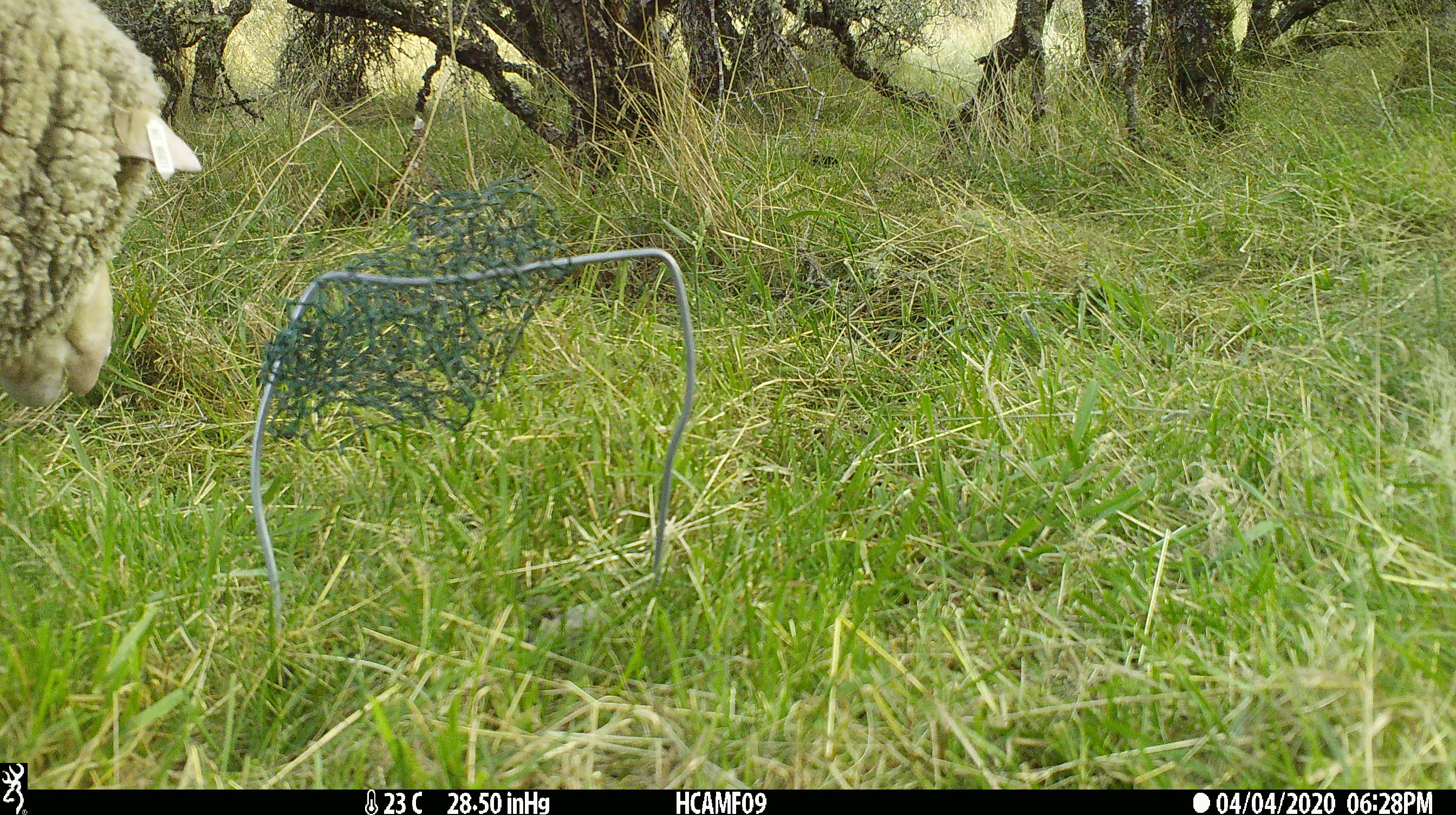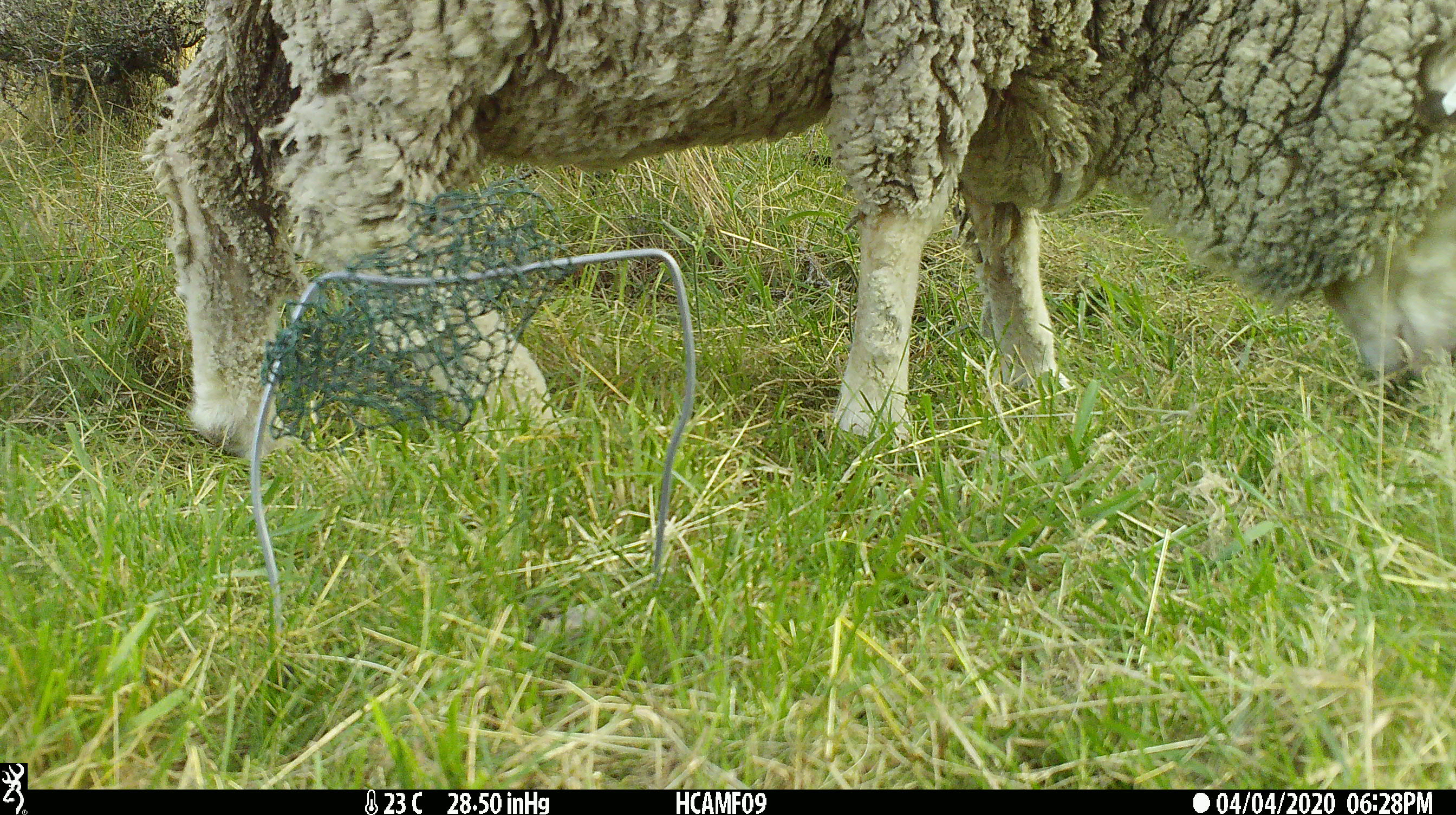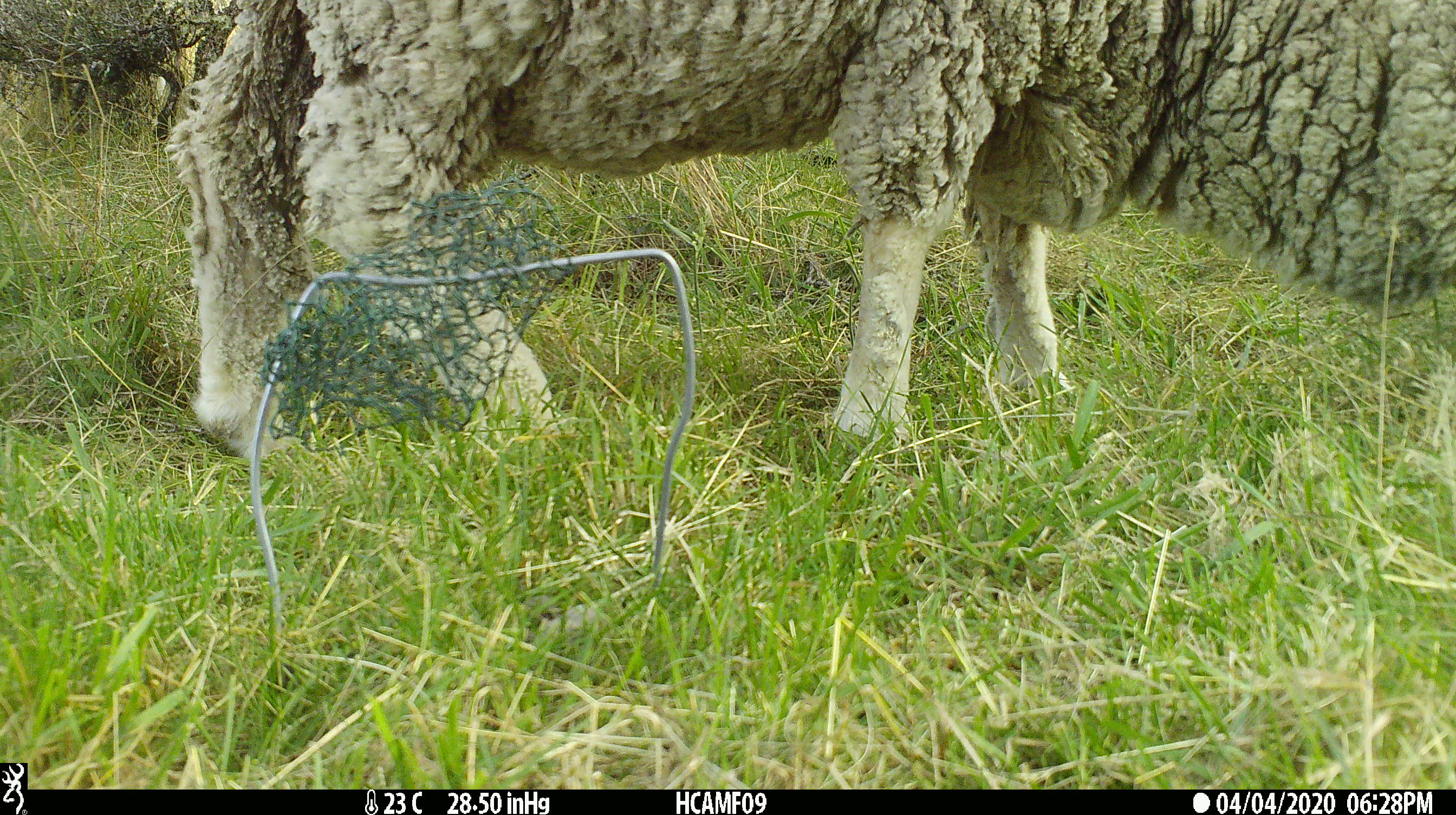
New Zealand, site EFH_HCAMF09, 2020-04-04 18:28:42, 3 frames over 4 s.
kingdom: Animalia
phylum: Chordata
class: Mammalia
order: Artiodactyla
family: Bovidae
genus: Ovis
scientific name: Ovis aries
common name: domestic sheep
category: sheep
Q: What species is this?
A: Sheep (domestic sheep) (Ovis aries).